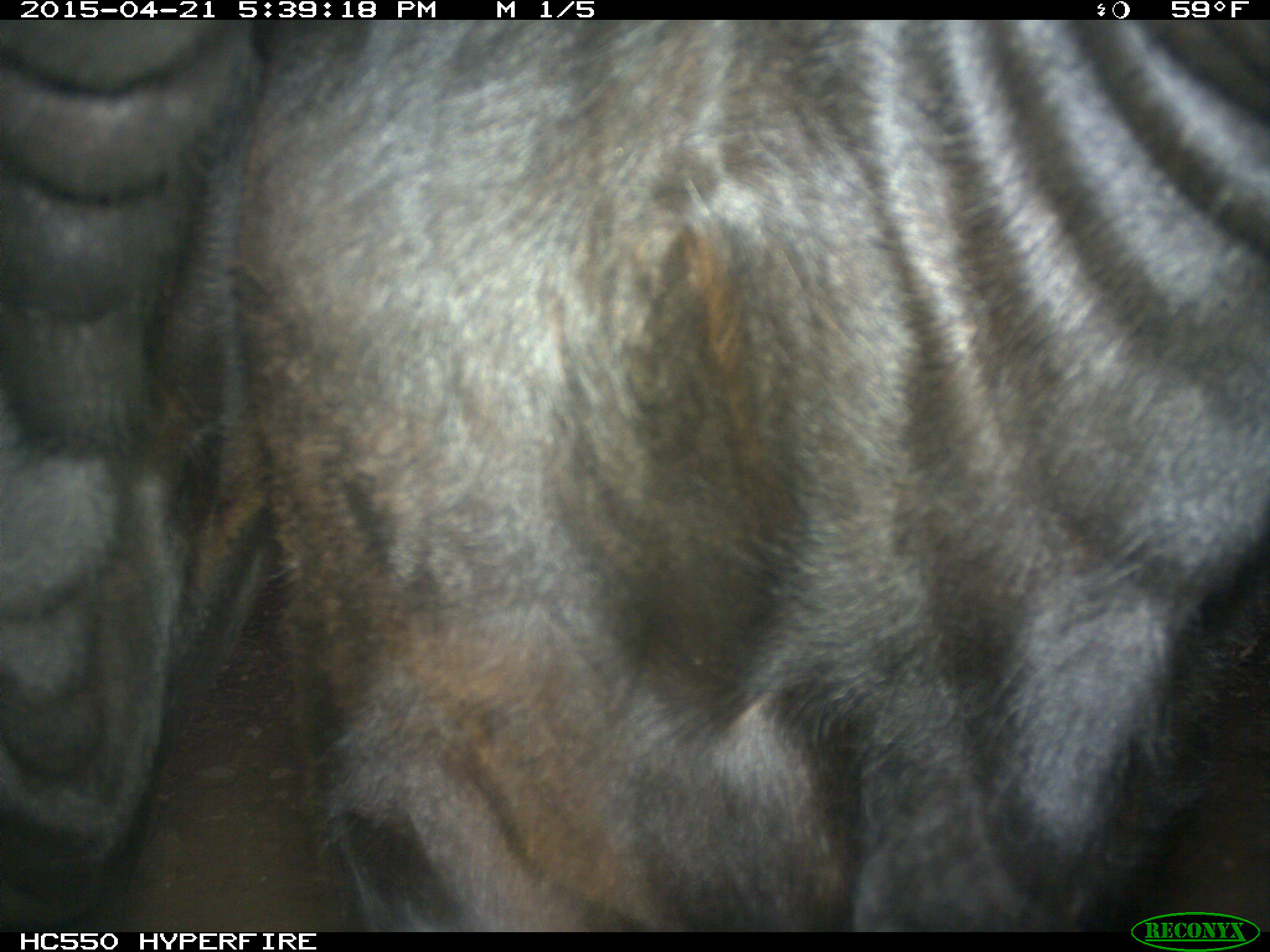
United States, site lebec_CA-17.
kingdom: Animalia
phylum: Chordata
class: Mammalia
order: Artiodactyla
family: Bovidae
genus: Bos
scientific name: Bos taurus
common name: domestic cow